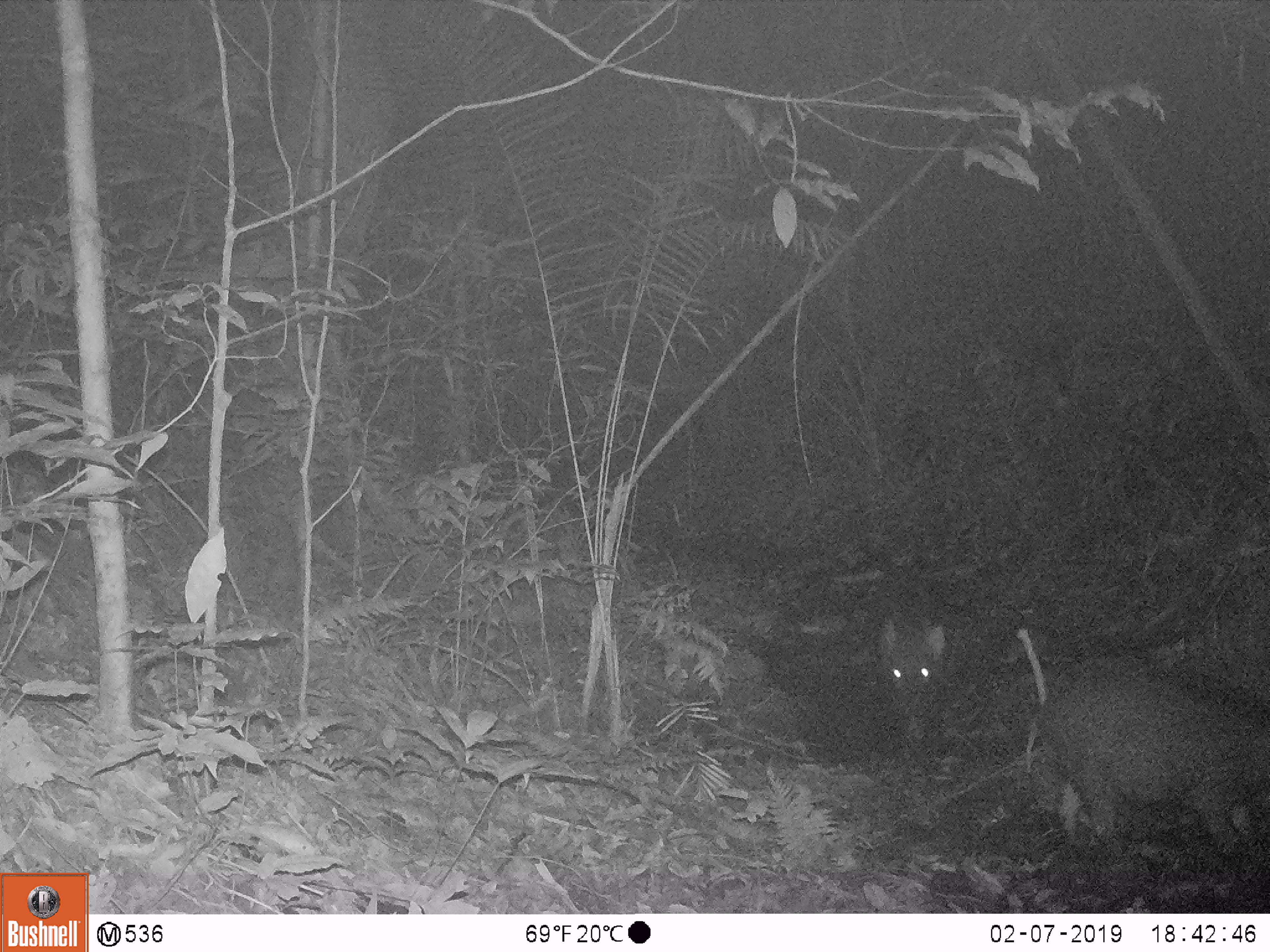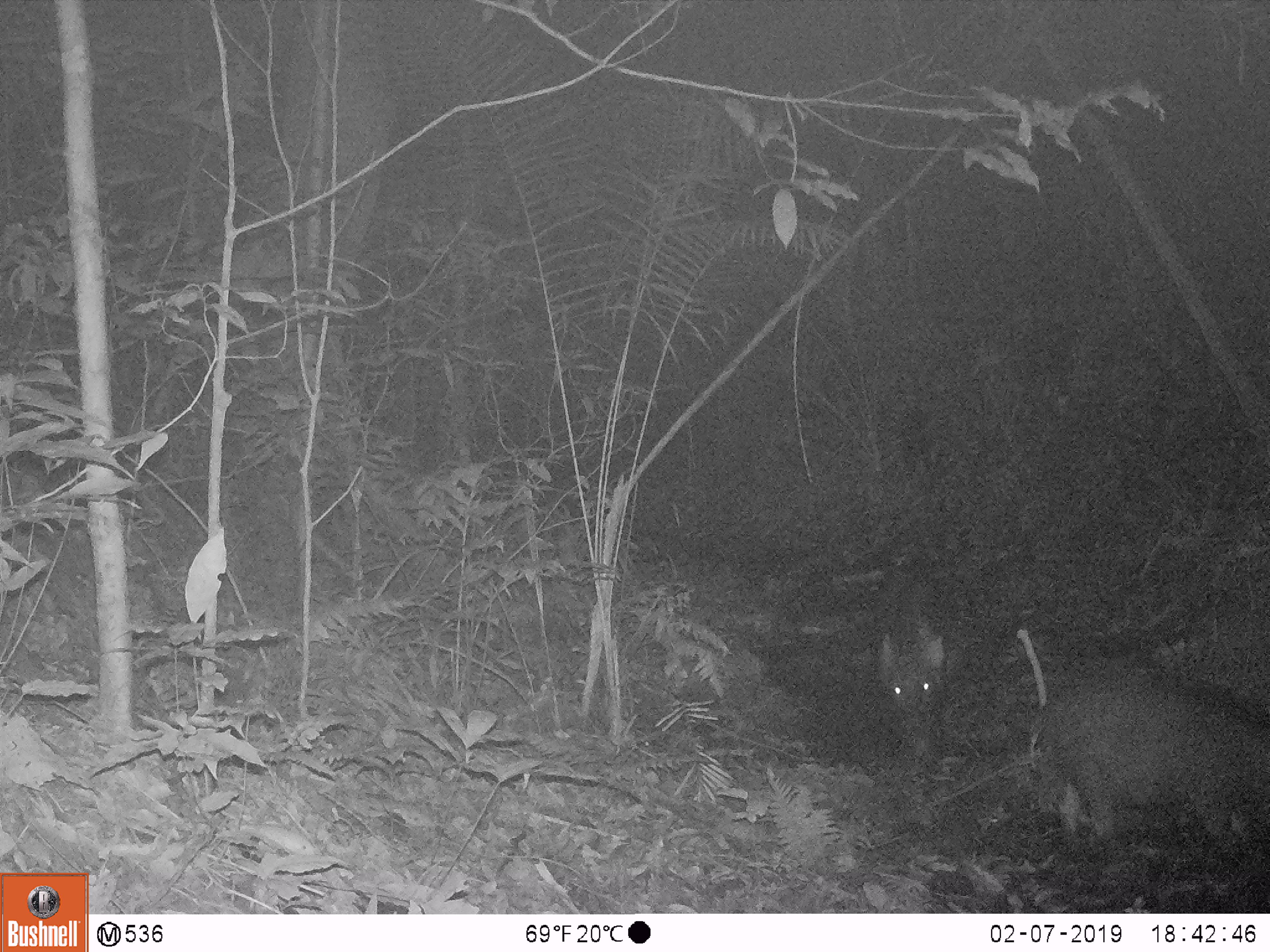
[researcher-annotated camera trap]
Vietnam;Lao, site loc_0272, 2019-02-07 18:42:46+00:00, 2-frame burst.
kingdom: Animalia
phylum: Chordata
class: Mammalia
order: Artiodactyla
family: Suidae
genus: Sus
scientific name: Sus scrofa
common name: eurasian wild pig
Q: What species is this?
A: Eurasian wild pig (Sus scrofa).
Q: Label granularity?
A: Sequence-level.